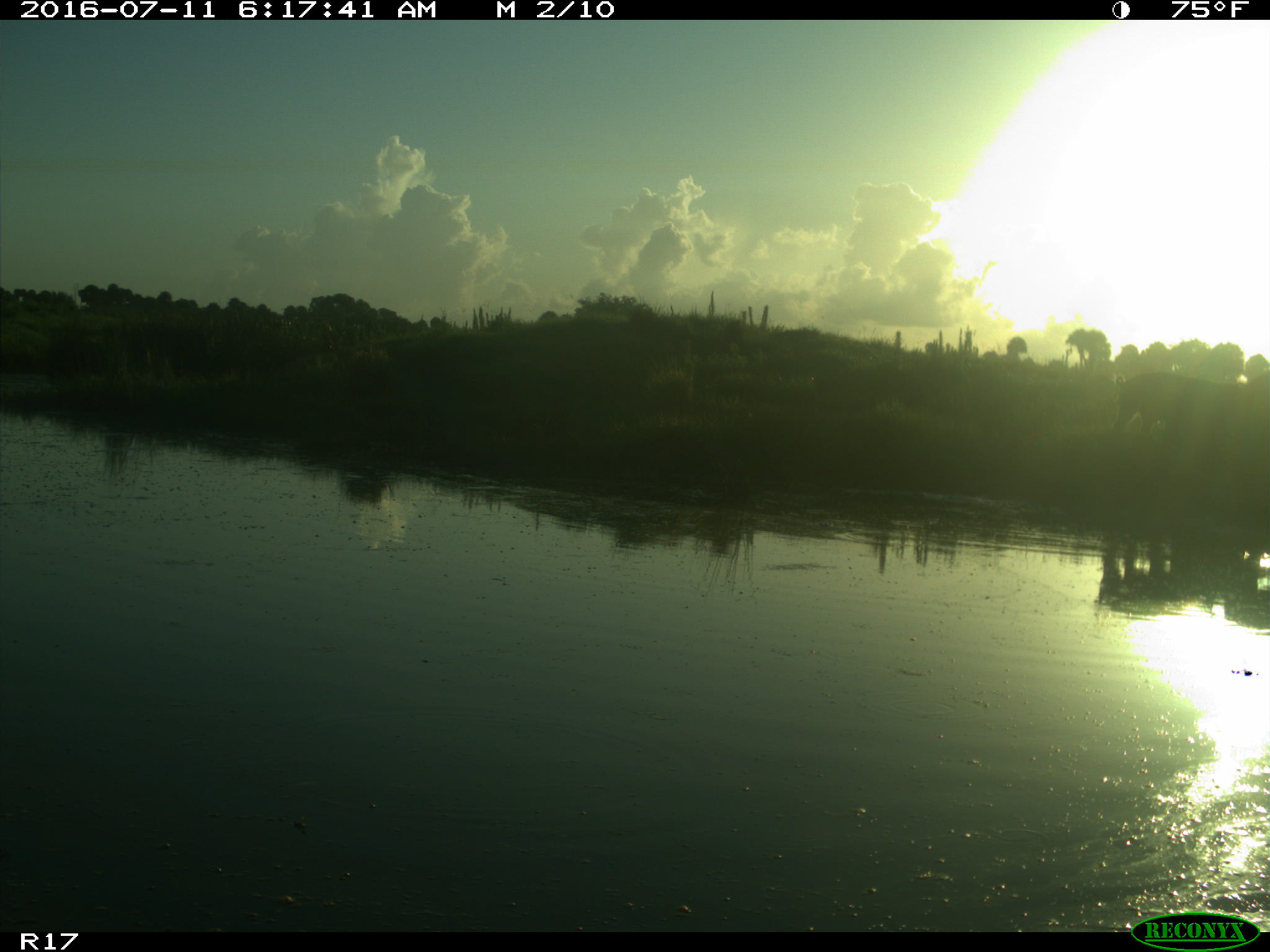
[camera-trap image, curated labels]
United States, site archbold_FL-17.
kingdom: Animalia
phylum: Chordata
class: Mammalia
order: Artiodactyla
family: Suidae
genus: Sus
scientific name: Sus scrofa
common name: wild boar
Sus scrofa (wild boar).